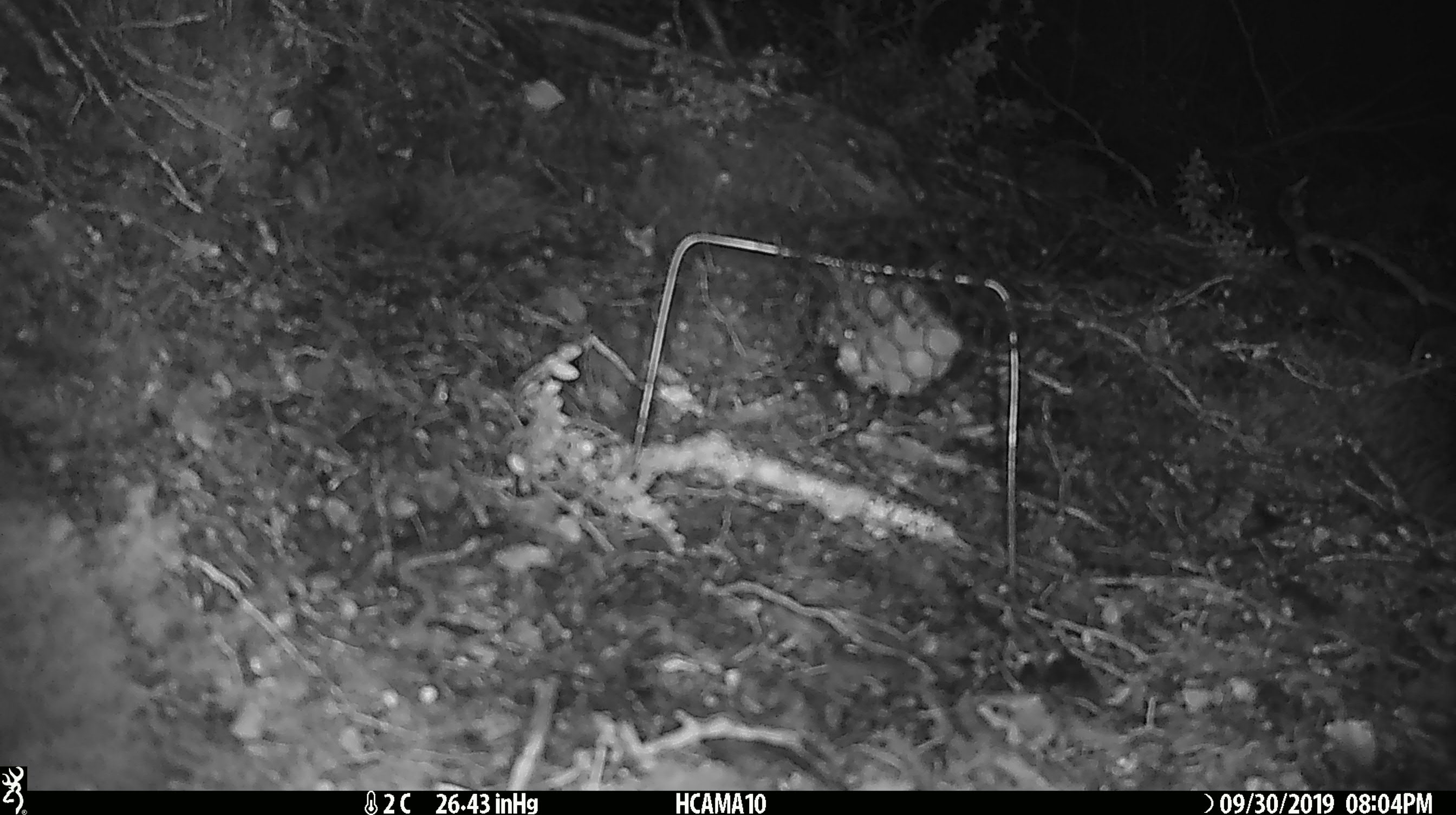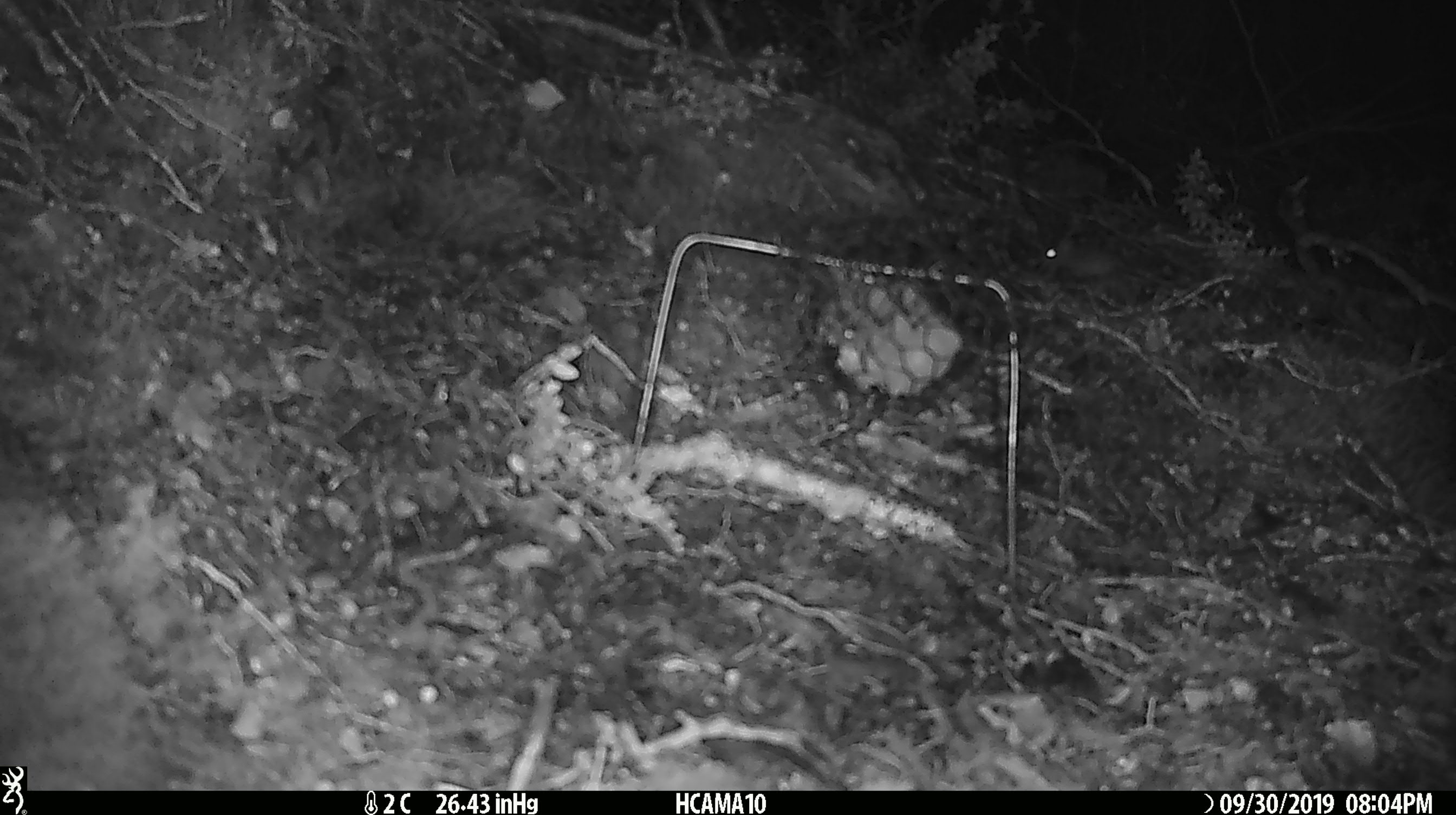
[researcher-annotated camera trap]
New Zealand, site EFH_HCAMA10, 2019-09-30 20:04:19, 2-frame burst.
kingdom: Animalia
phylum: Chordata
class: Mammalia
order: Rodentia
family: Muridae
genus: Mus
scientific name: Mus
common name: mouse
Mouse (Mus).